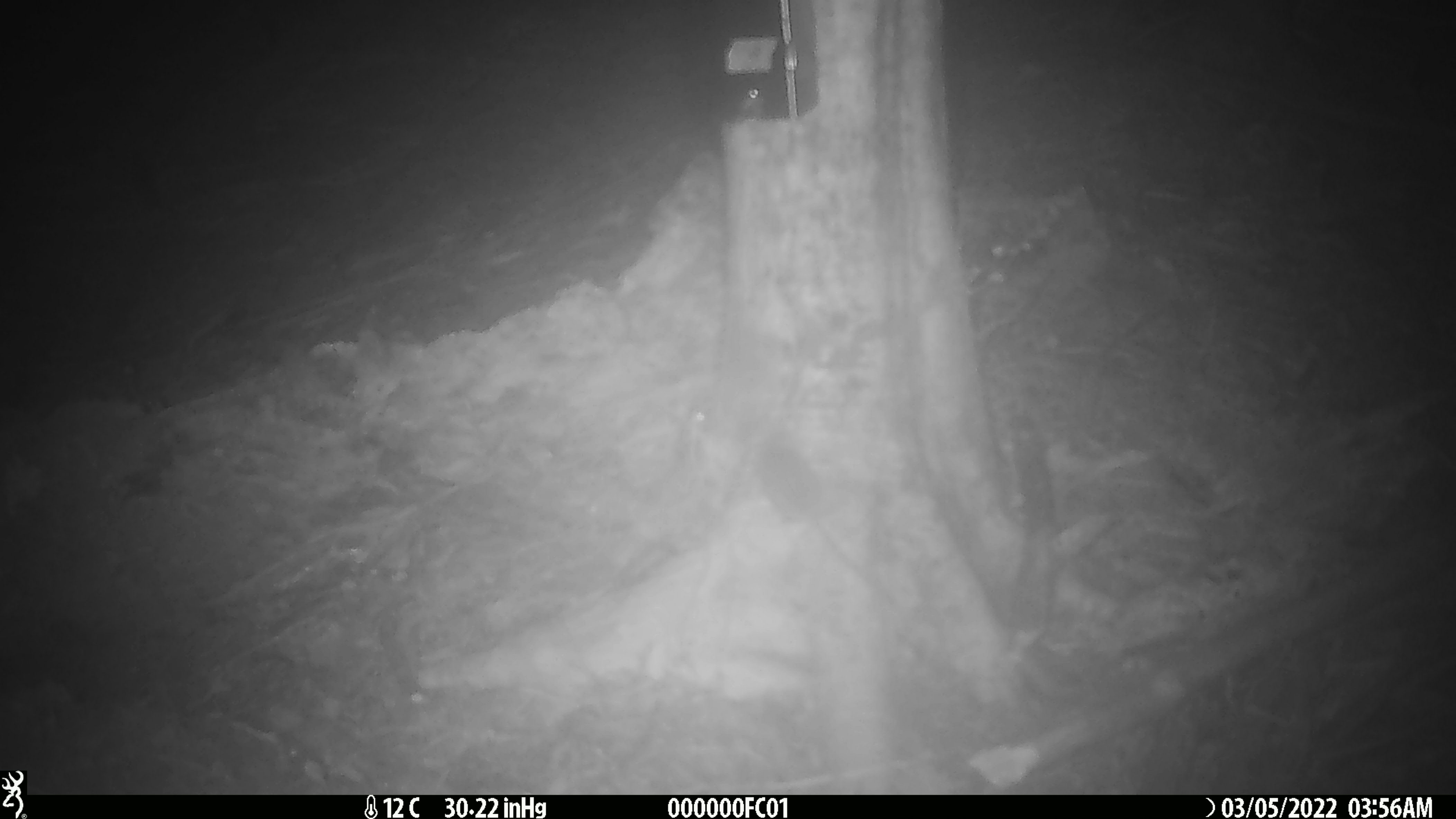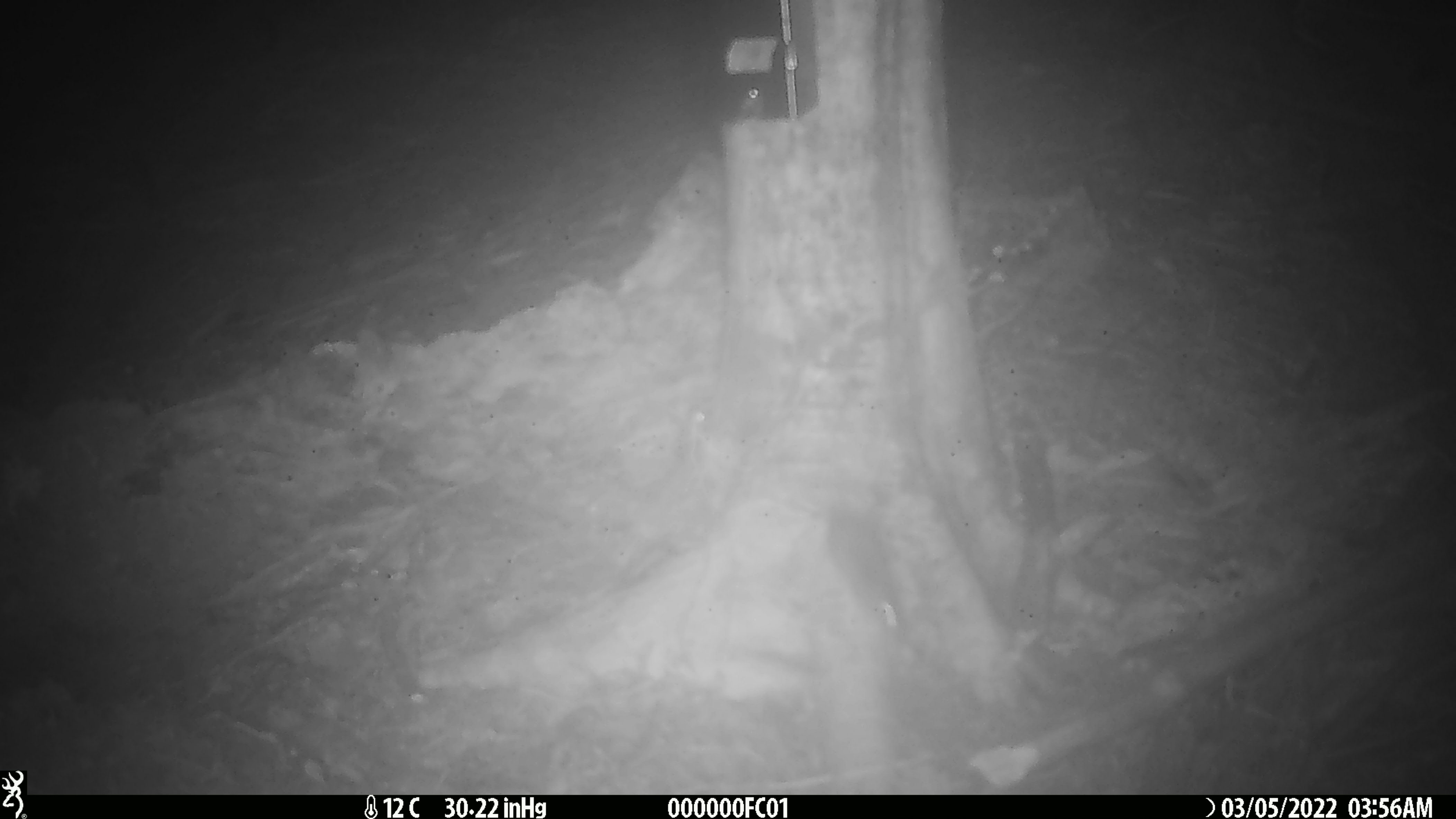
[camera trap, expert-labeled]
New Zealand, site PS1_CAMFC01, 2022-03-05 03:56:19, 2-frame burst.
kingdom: Animalia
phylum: Chordata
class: Mammalia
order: Rodentia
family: Muridae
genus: Mus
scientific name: Mus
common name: mouse